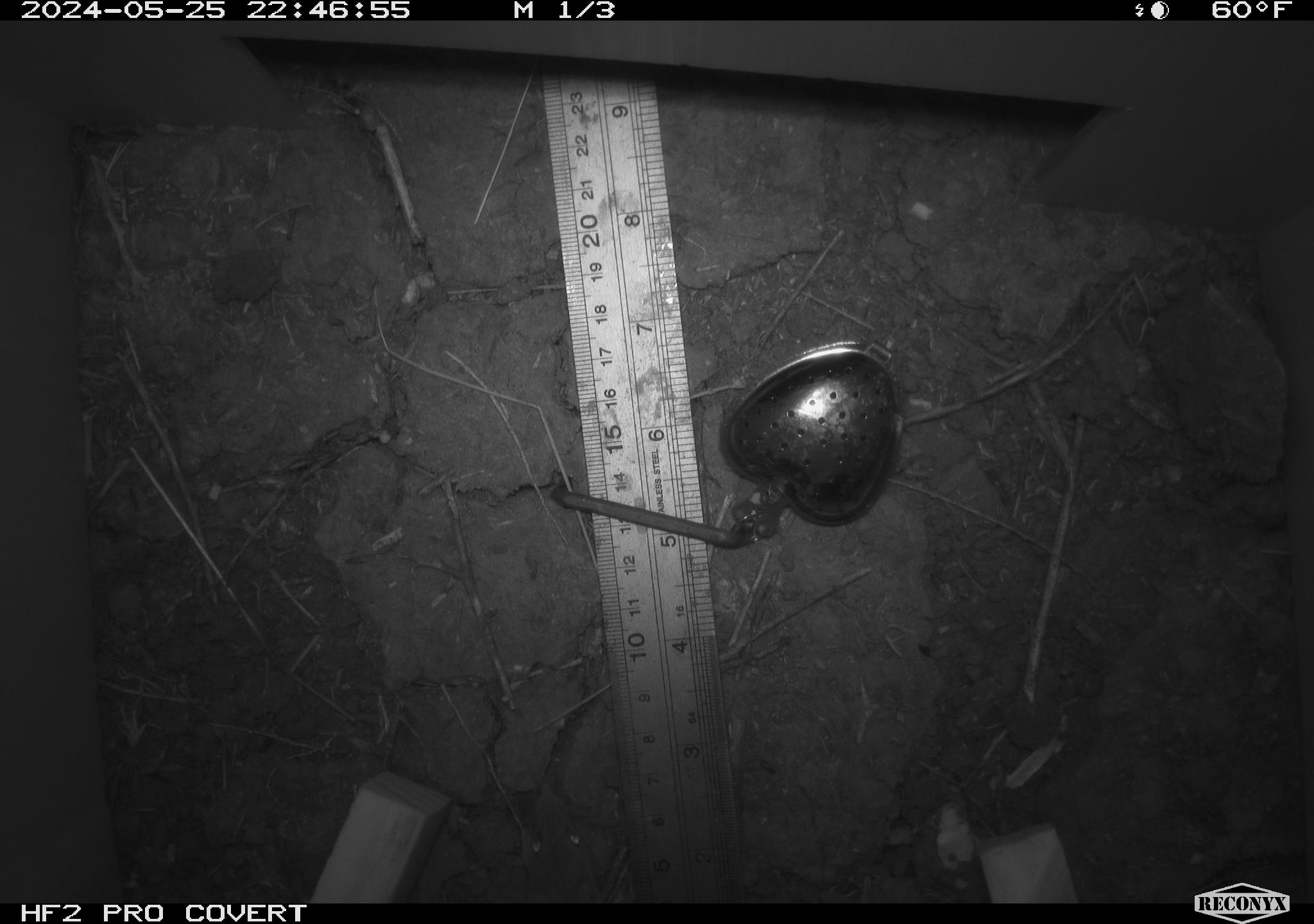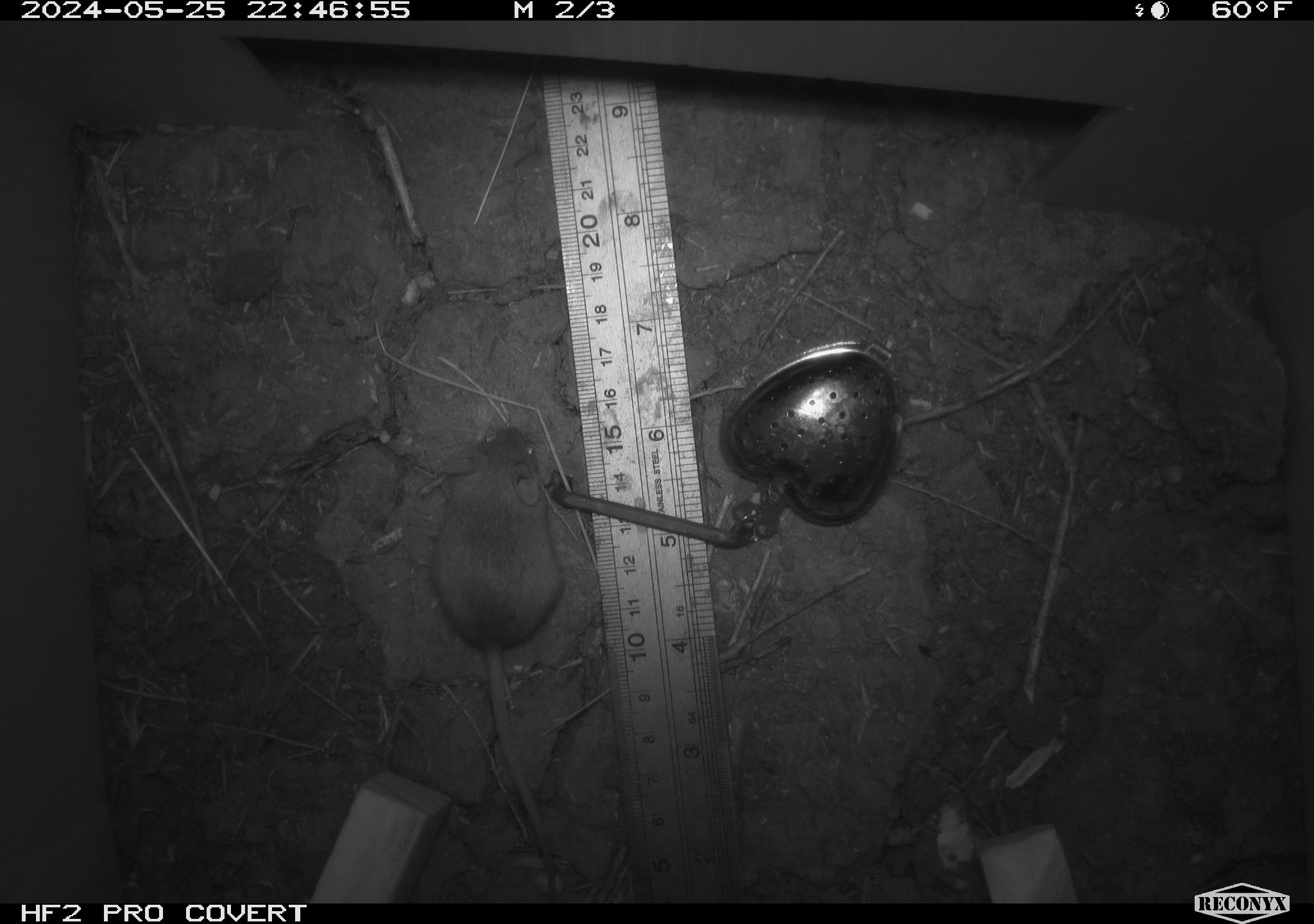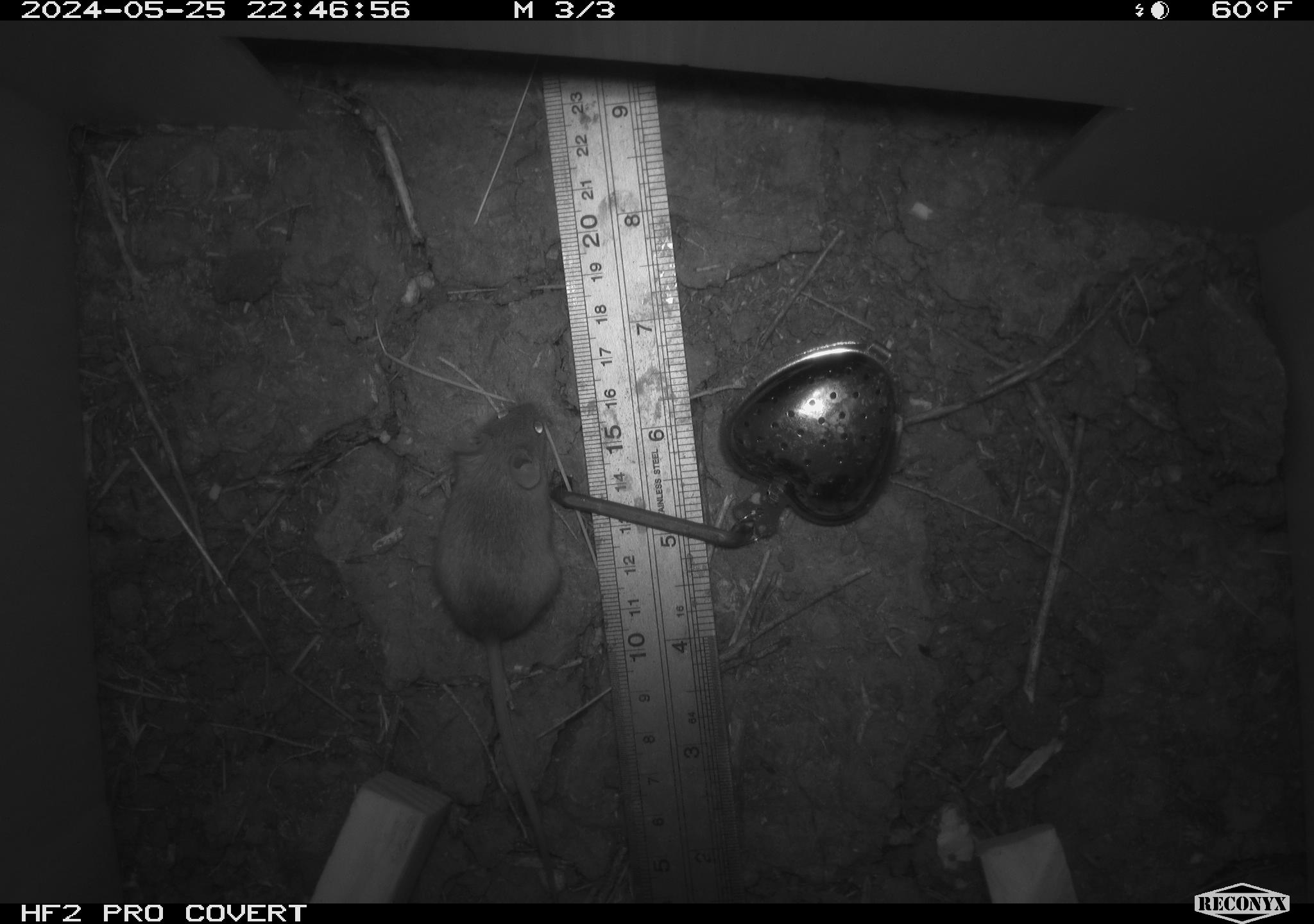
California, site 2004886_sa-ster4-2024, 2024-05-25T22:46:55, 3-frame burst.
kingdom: Animalia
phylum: Chordata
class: Mammalia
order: Rodentia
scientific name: Rodentia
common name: mouse species